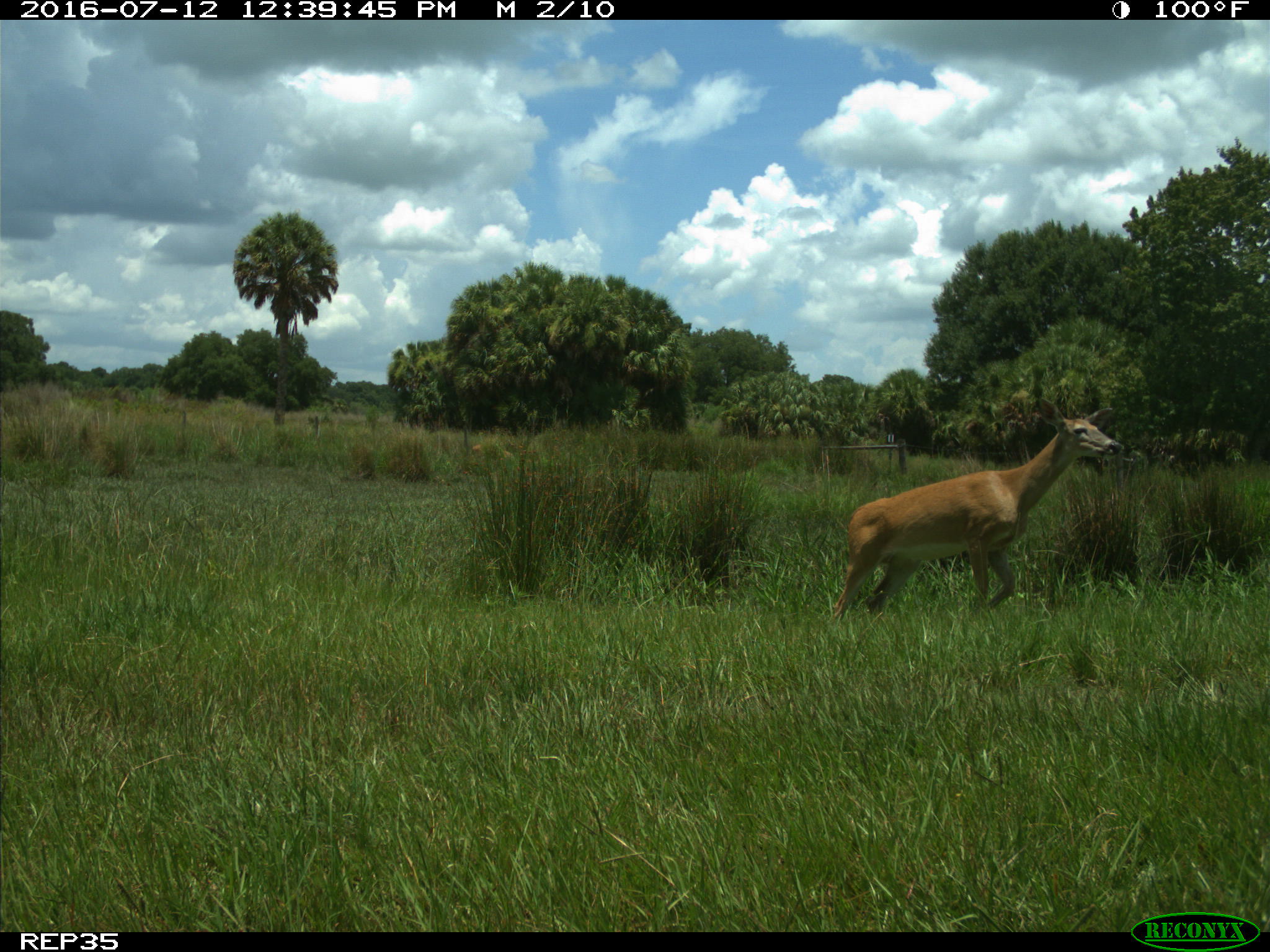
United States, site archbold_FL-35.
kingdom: Animalia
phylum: Chordata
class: Mammalia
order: Artiodactyla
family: Cervidae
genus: Odocoileus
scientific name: Odocoileus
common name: deer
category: unidentified deer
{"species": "unidentified deer (deer) (Odocoileus)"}